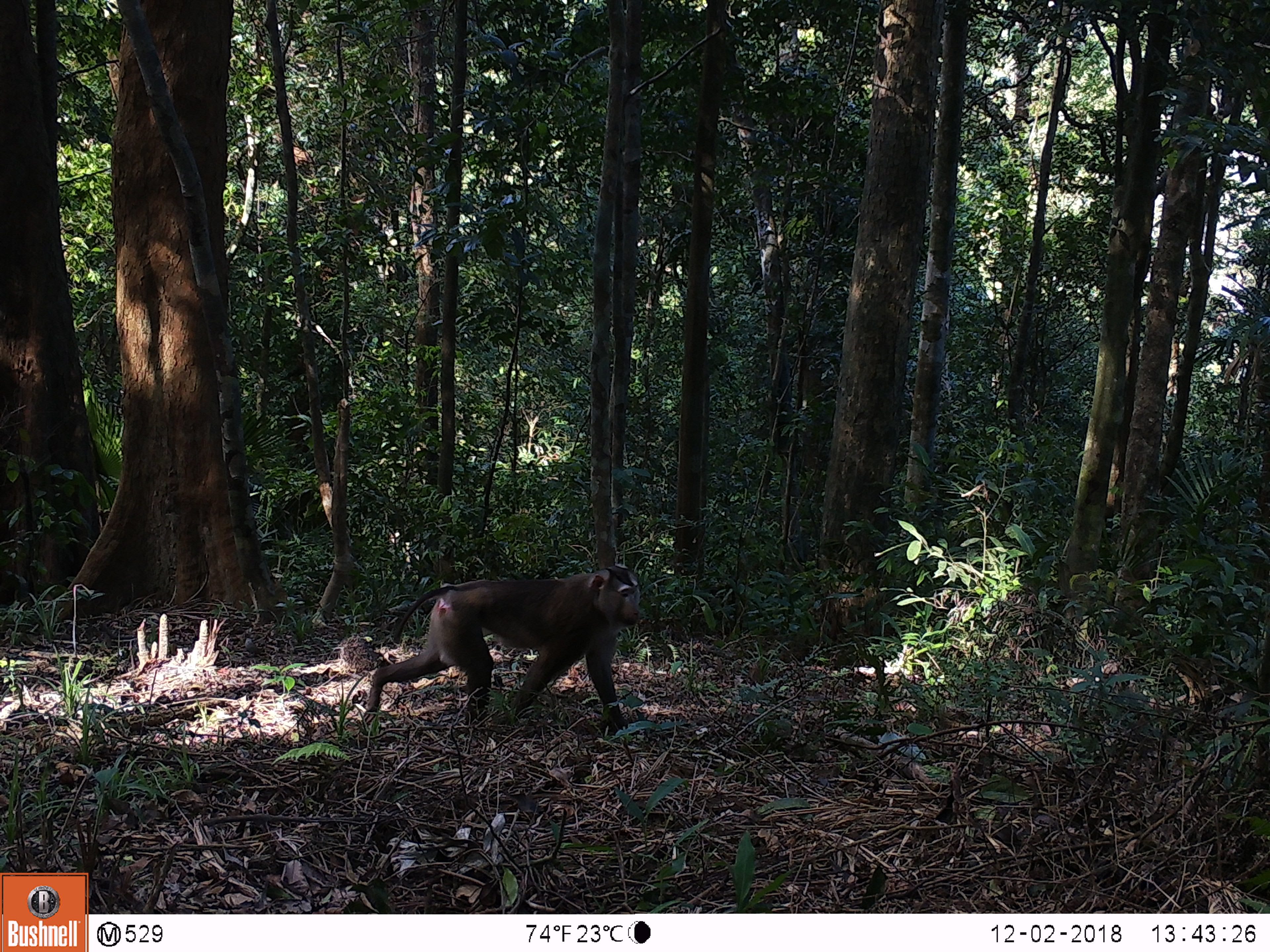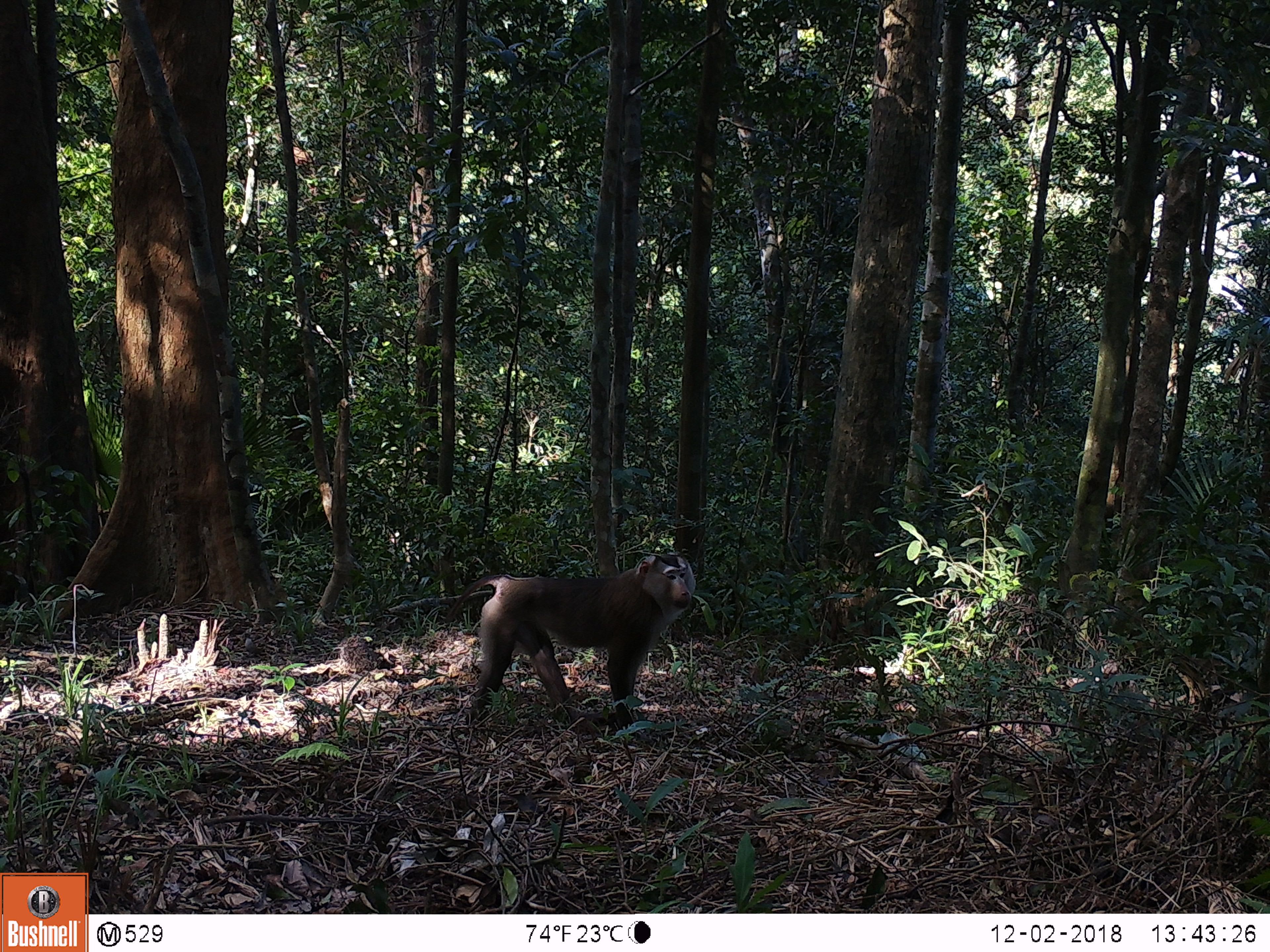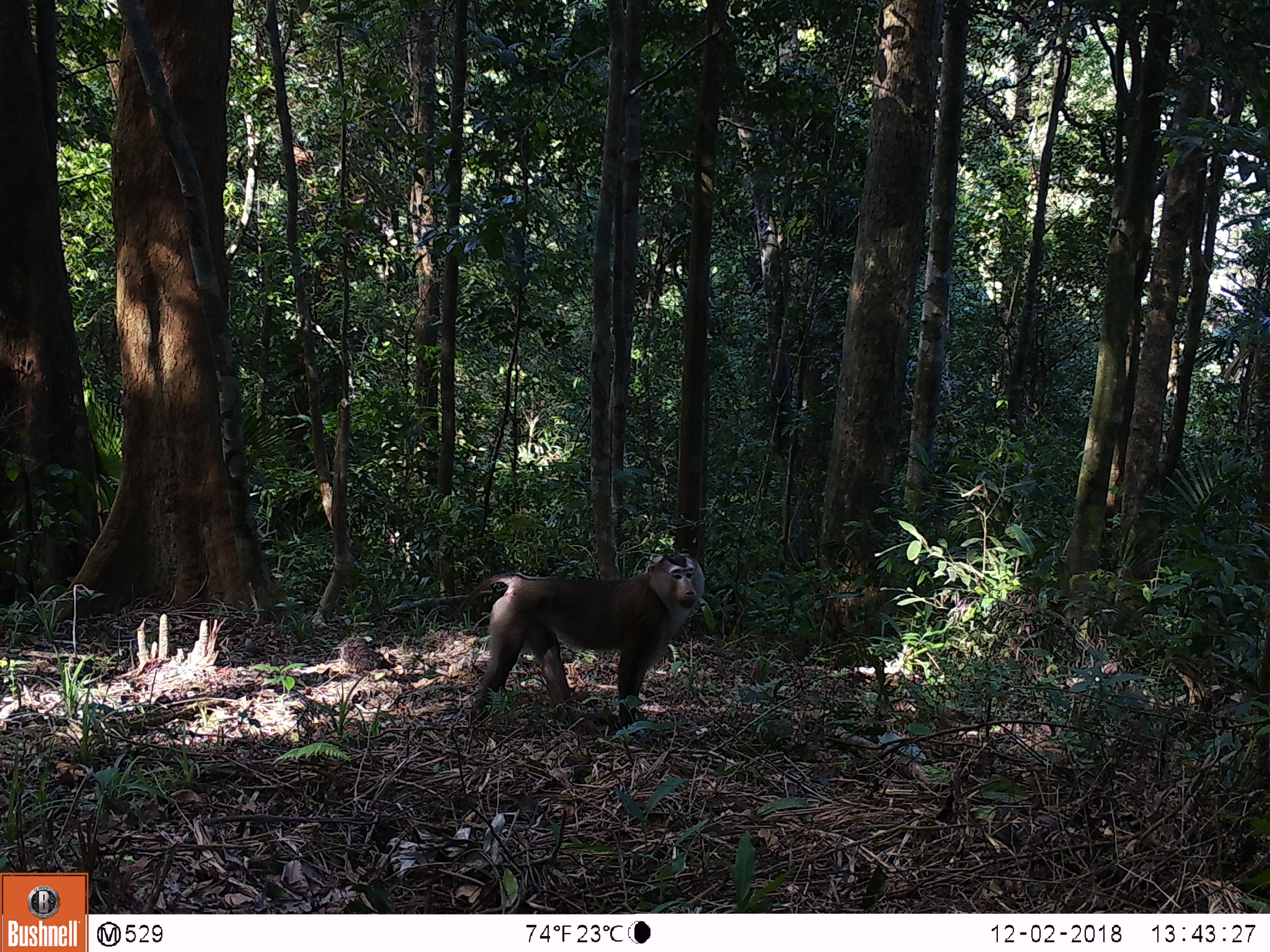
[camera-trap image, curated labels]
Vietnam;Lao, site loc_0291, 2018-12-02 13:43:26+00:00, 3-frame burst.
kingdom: Animalia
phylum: Chordata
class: Mammalia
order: Primates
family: Cercopithecidae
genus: Macaca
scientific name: Macaca nemestrina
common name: pig-tailed macaque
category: pig tailed macaque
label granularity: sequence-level